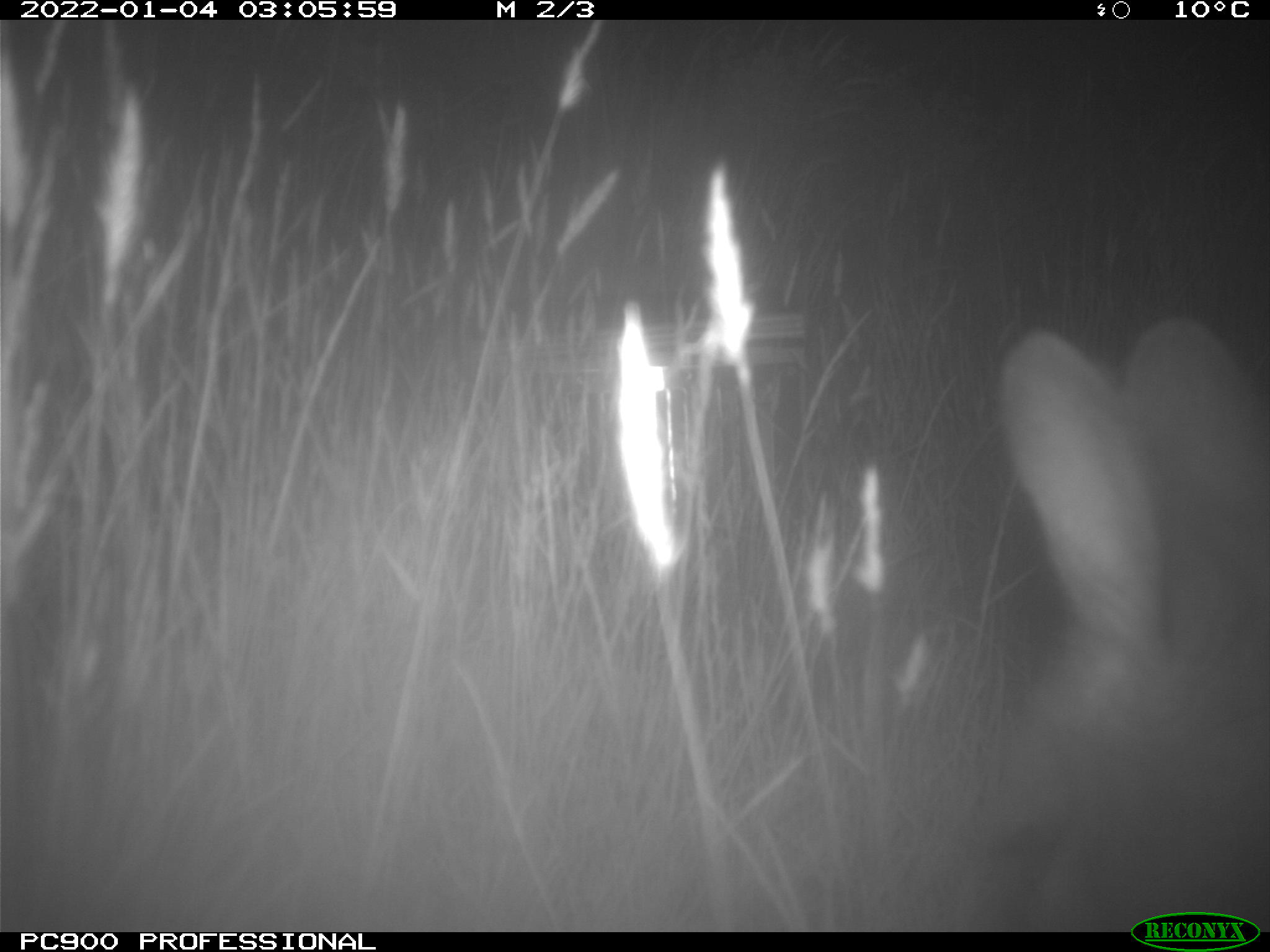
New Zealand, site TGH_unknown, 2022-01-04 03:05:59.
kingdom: Animalia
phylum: Chordata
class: Mammalia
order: Diprotodontia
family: Macropodidae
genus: Notamacropus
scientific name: Notamacropus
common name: wallaby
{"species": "wallaby (Notamacropus)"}